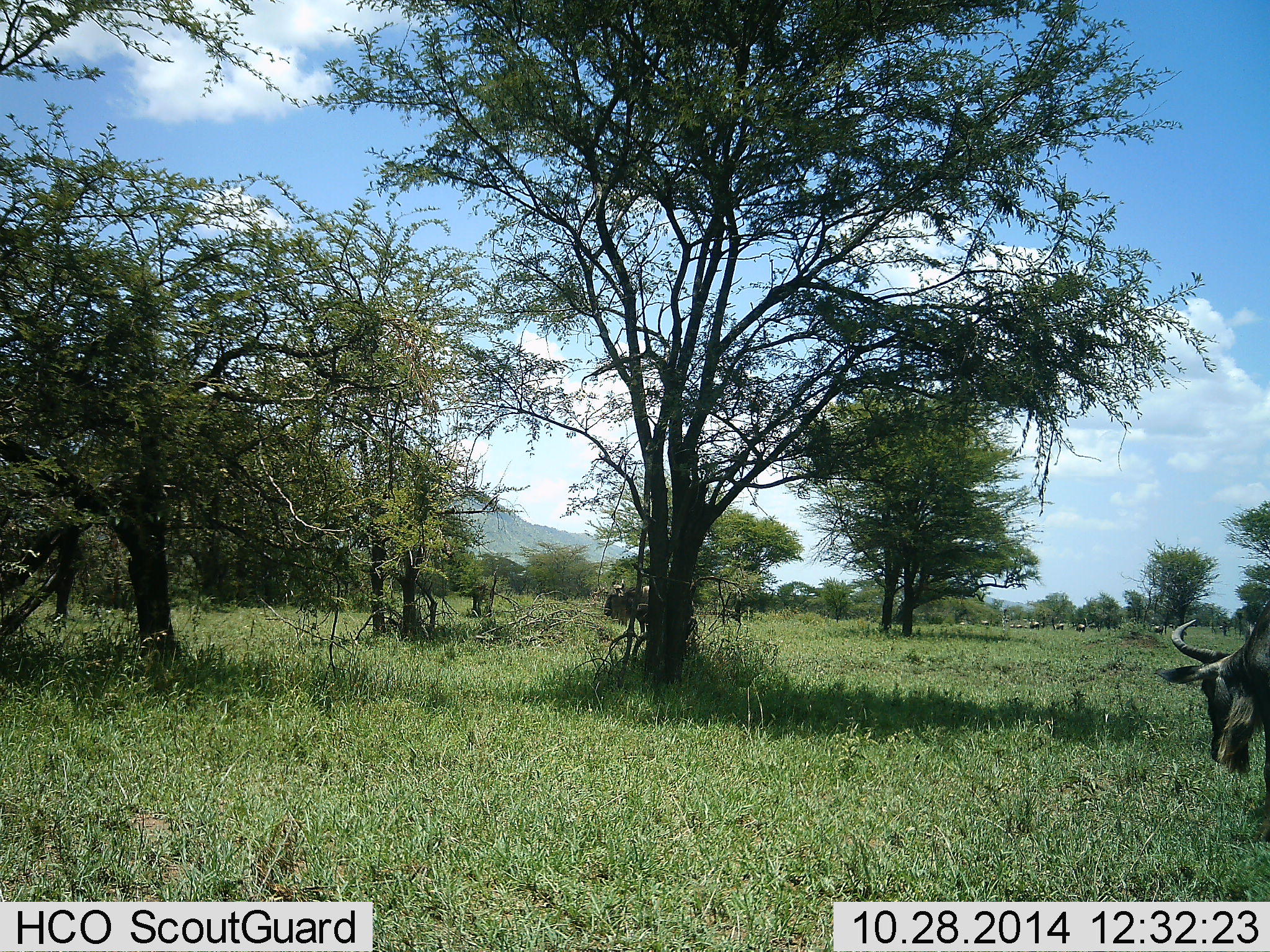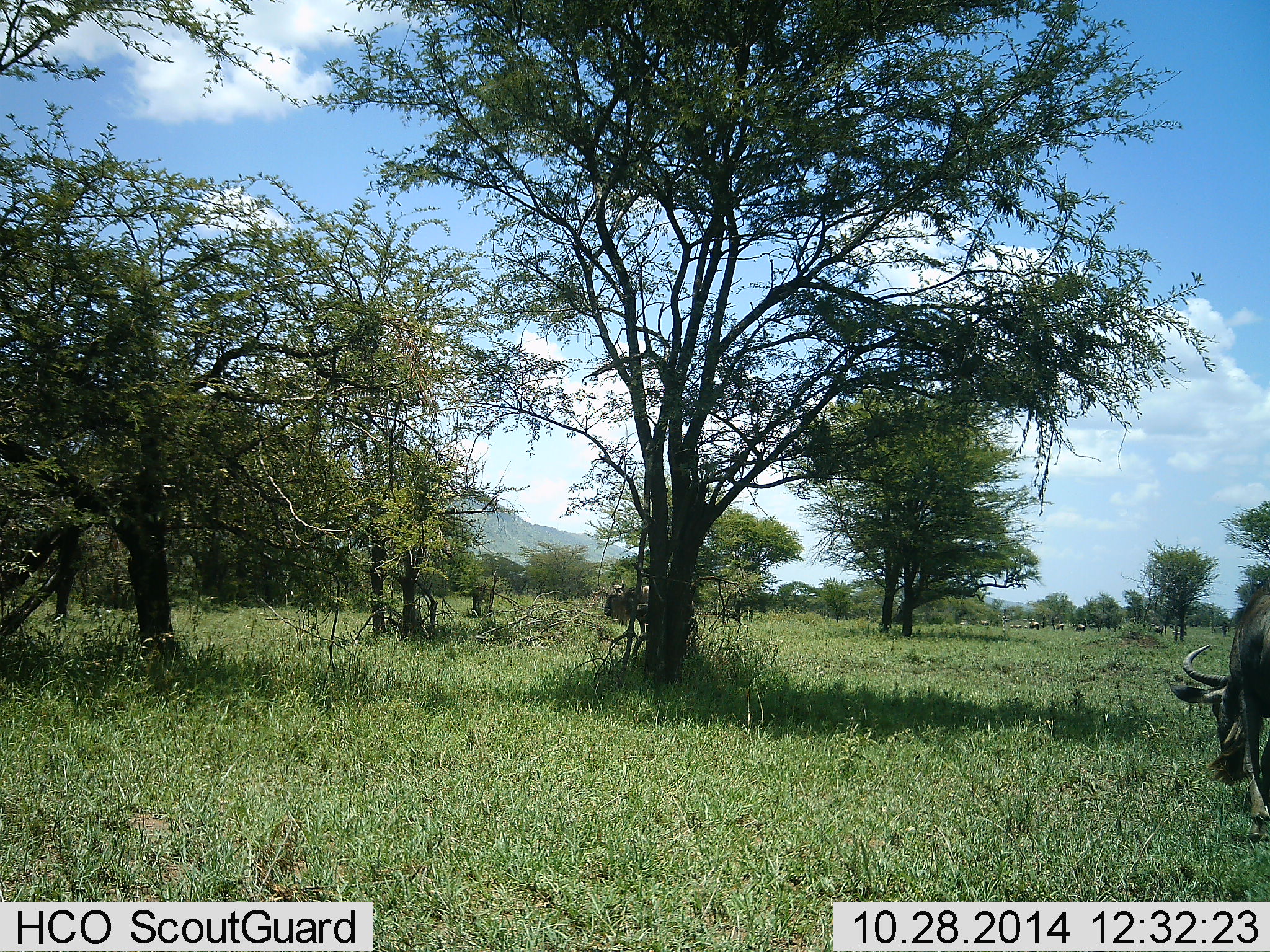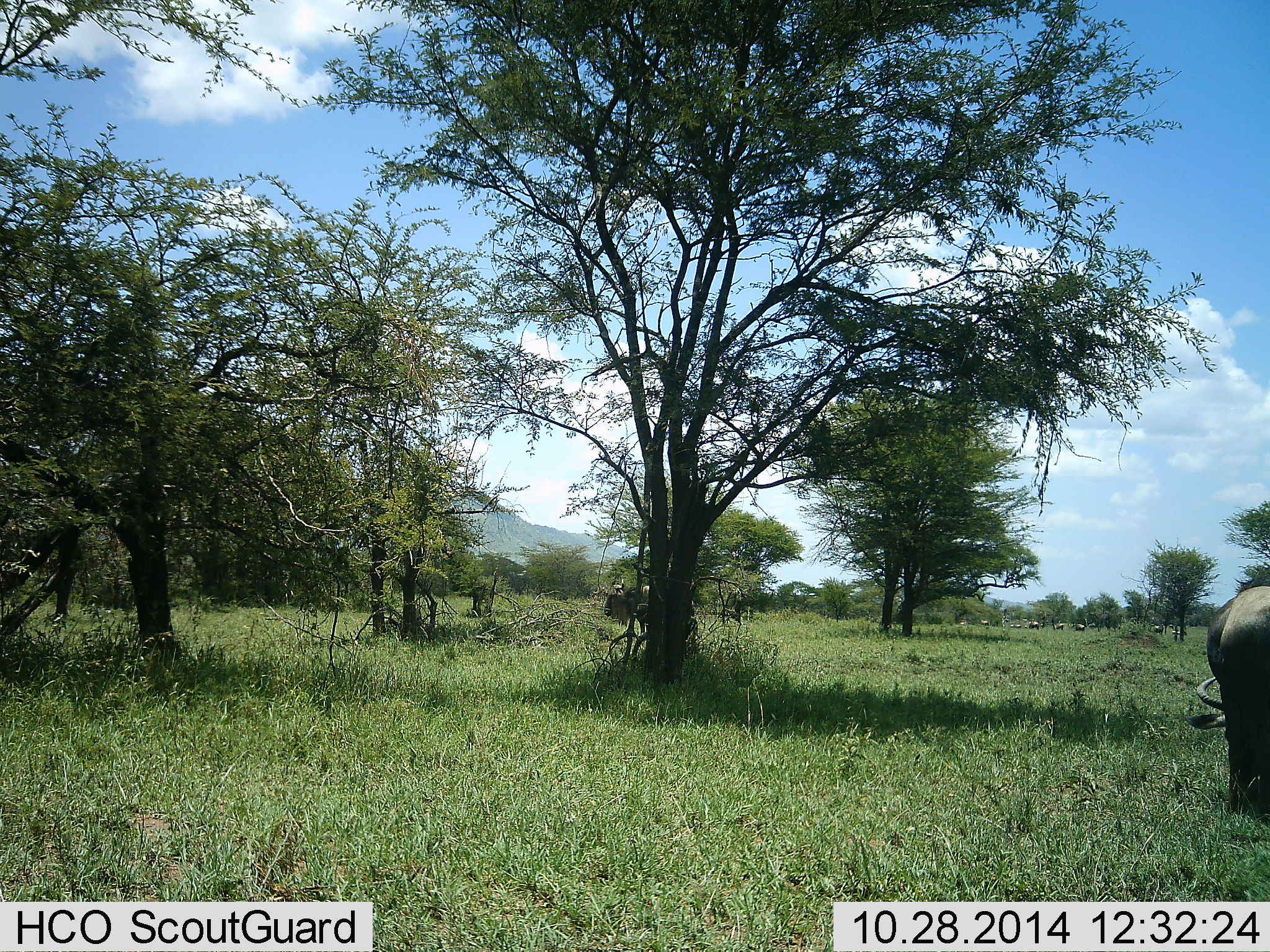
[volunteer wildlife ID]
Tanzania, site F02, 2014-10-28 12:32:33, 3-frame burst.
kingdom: Animalia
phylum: Chordata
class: Mammalia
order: Artiodactyla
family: Bovidae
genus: Connochaetes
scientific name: Connochaetes taurinus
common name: blue wildebeest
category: wildebeest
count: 1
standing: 30%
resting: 0%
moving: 30%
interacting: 0%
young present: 0%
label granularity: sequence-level